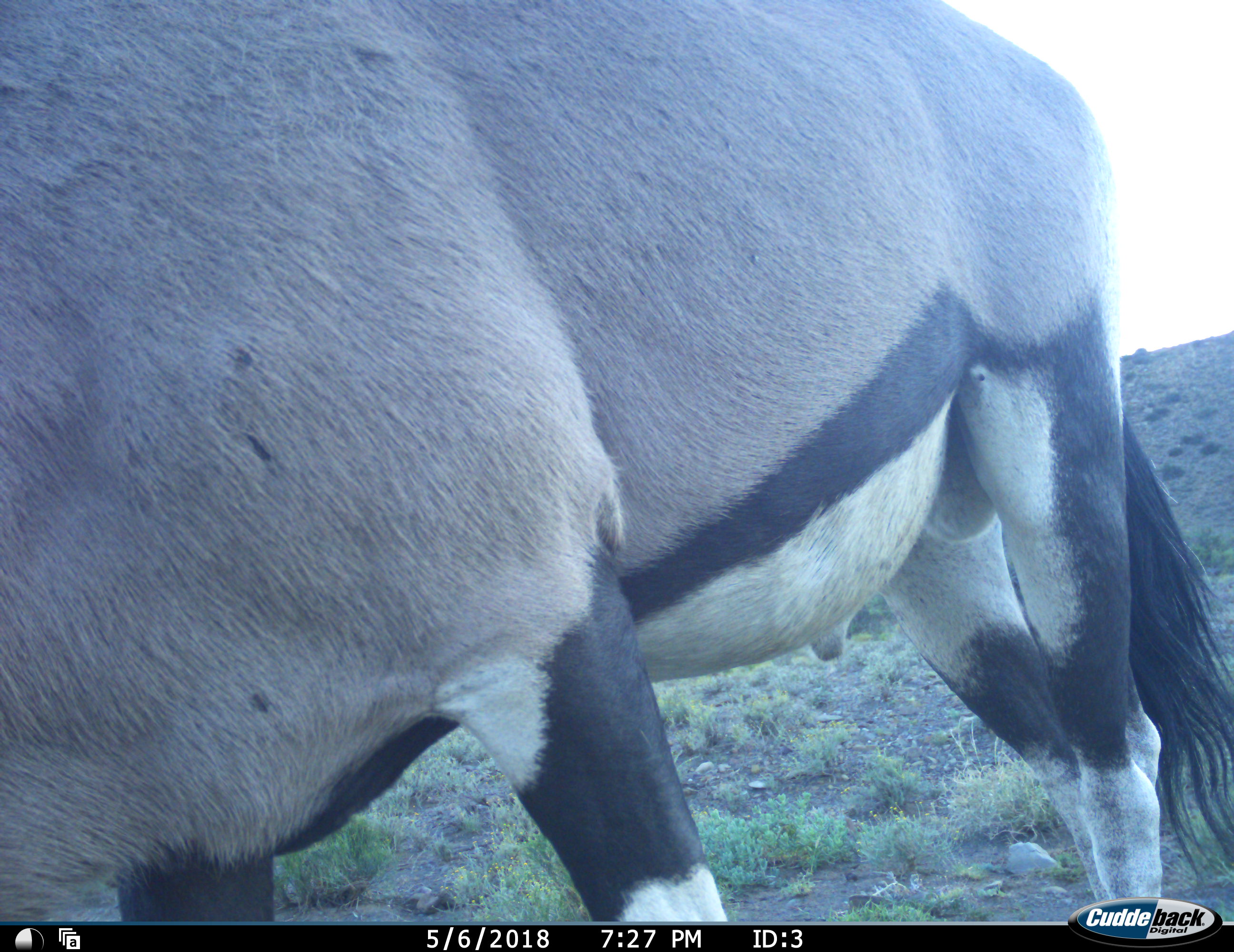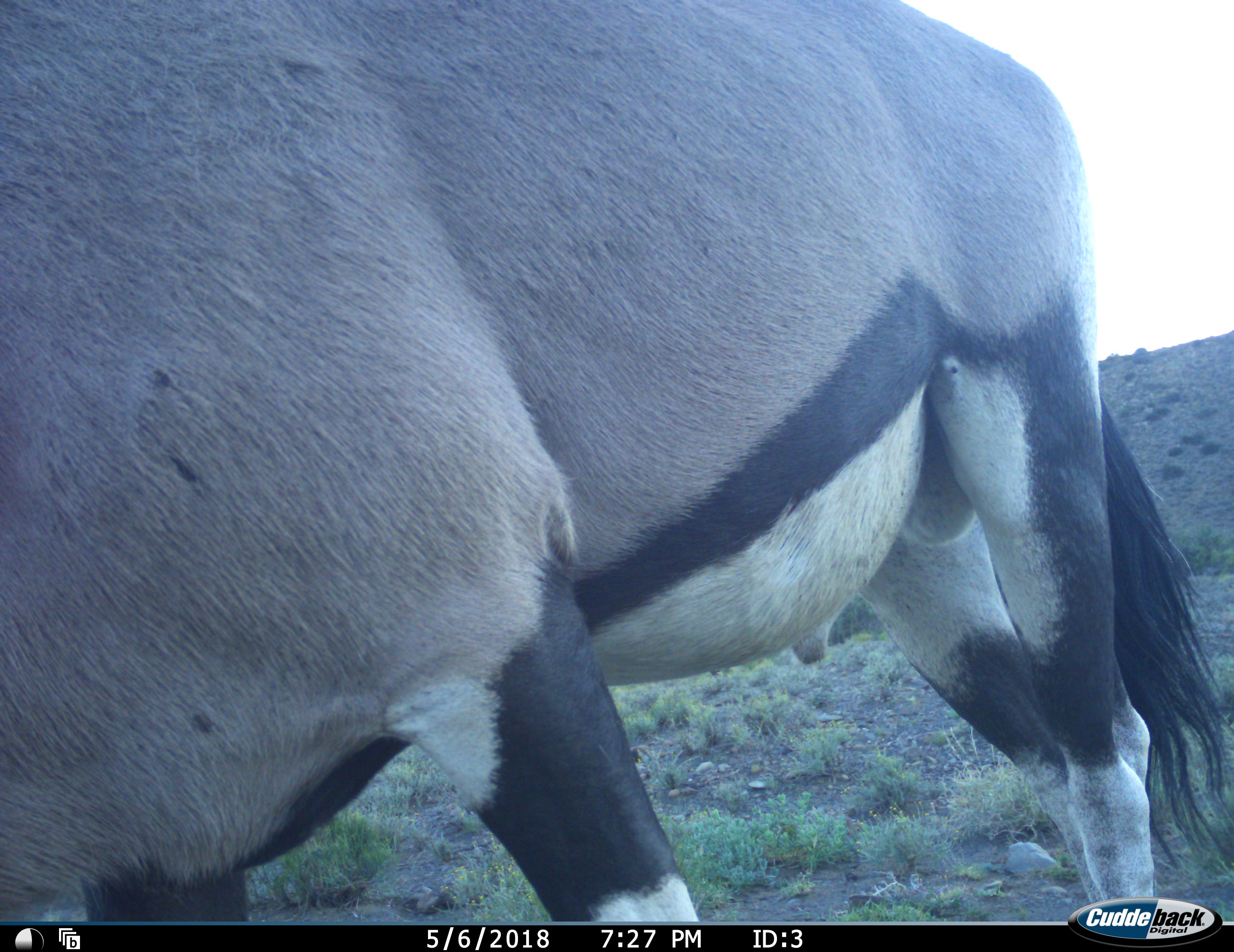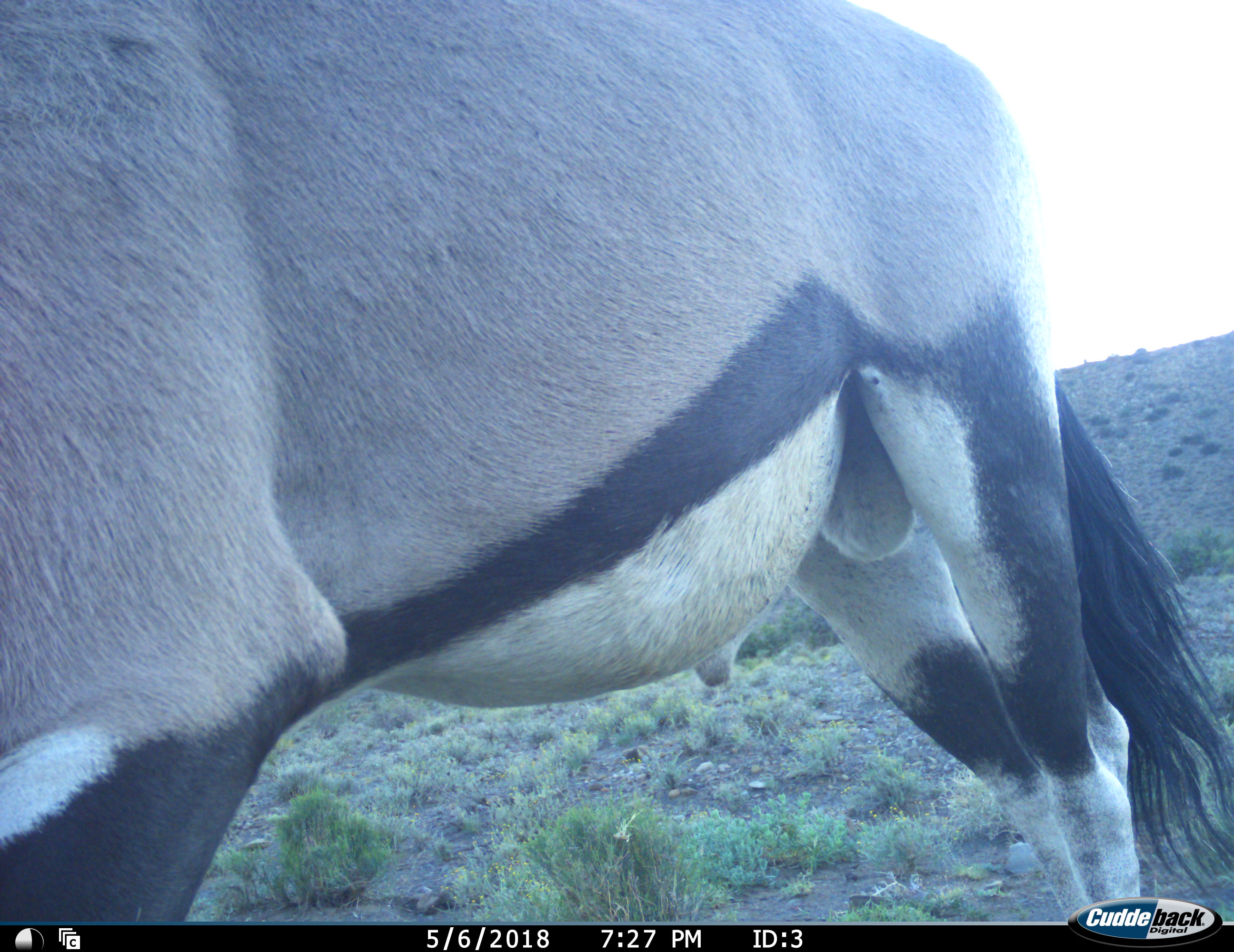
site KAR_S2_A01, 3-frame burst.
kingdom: Animalia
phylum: Chordata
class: Mammalia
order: Artiodactyla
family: Bovidae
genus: Oryx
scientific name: Oryx gazella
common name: gemsbok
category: oryx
Oryx (gemsbok) (Oryx gazella), count 1. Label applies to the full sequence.